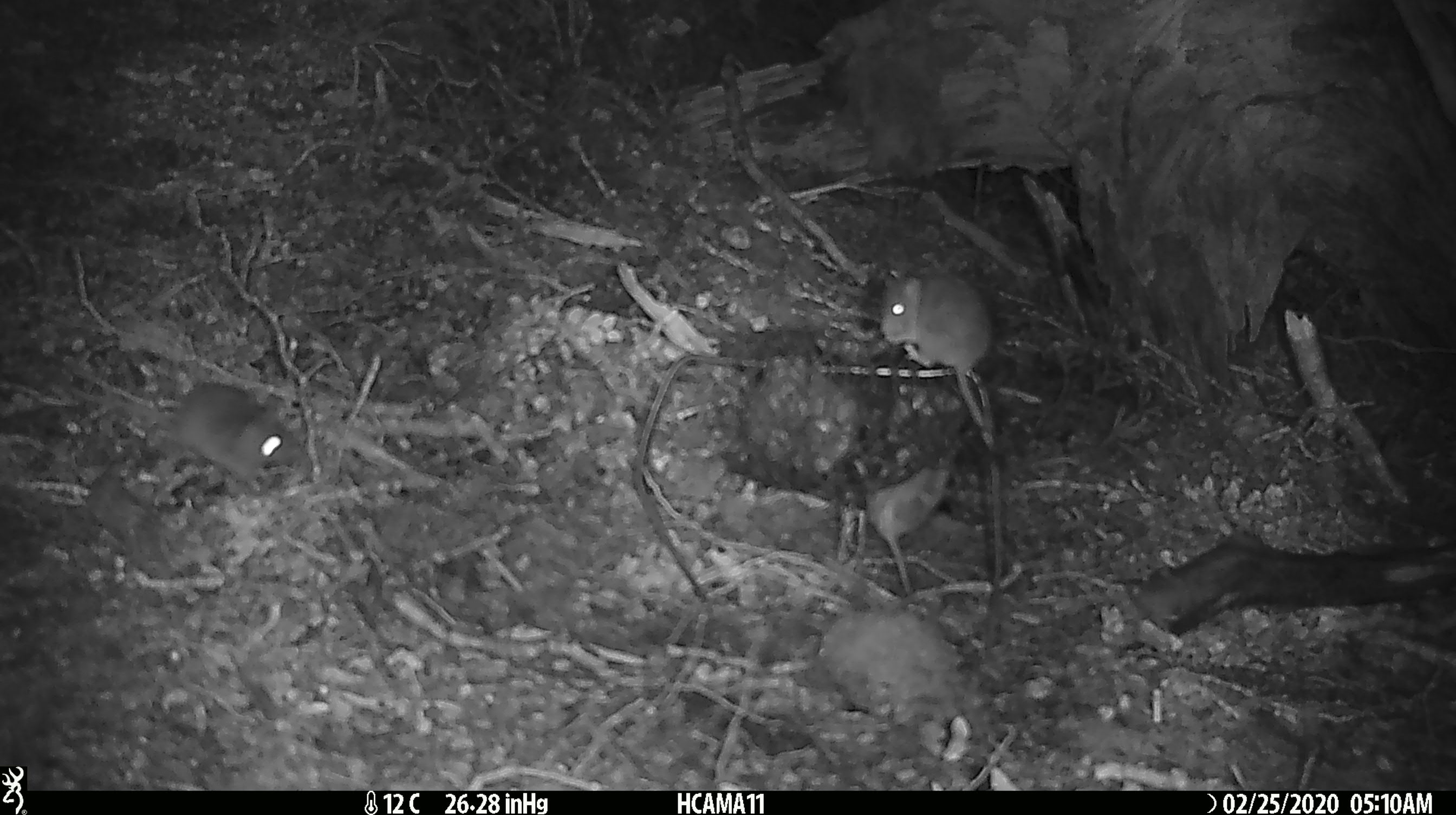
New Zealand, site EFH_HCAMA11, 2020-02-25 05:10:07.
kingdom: Animalia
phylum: Chordata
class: Mammalia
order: Rodentia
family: Muridae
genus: Mus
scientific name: Mus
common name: mouse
Mouse (Mus).